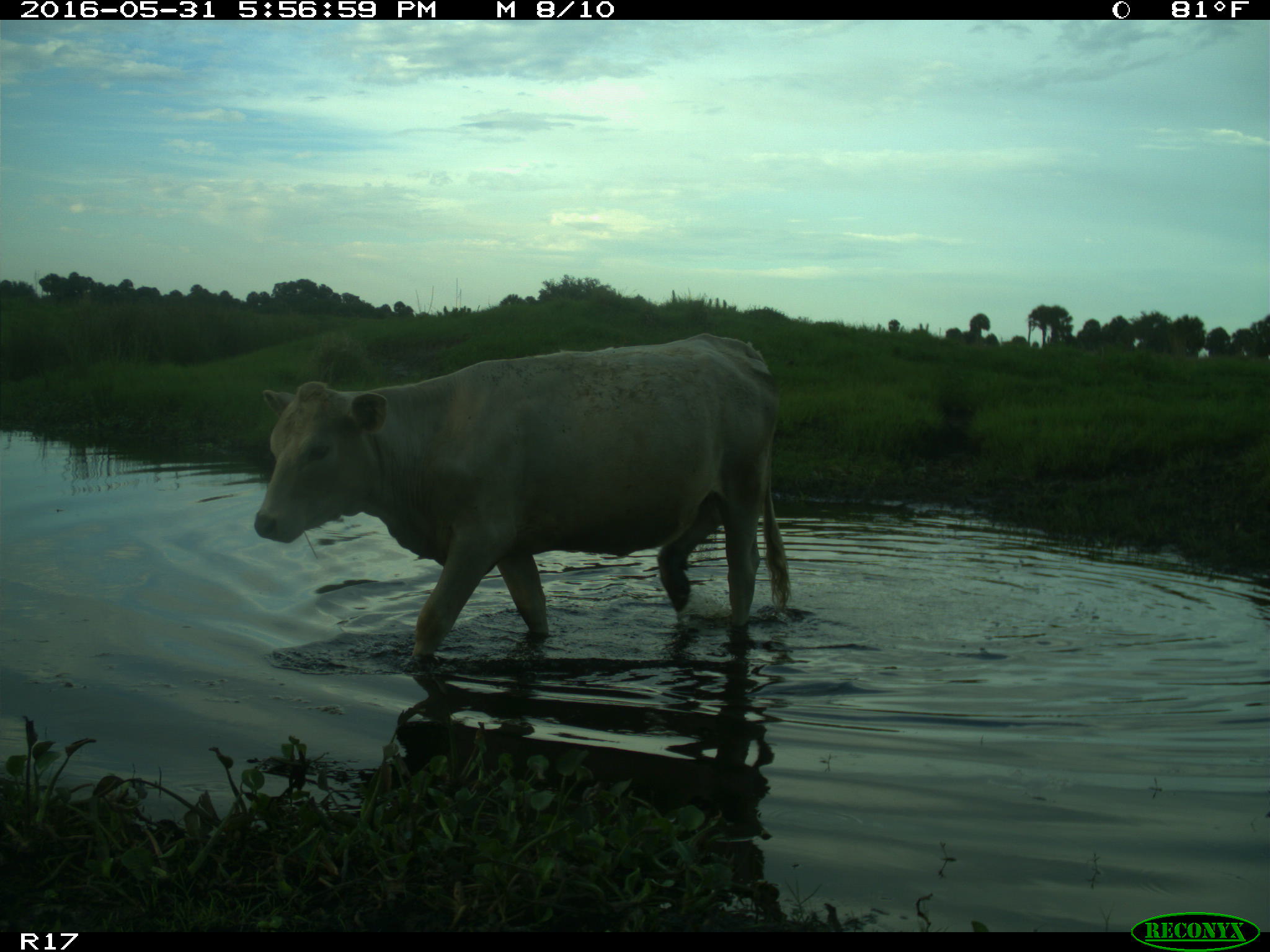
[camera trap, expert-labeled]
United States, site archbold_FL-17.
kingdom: Animalia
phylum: Chordata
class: Mammalia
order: Artiodactyla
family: Bovidae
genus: Bos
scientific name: Bos taurus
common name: domestic cow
Bos taurus (domestic cow).